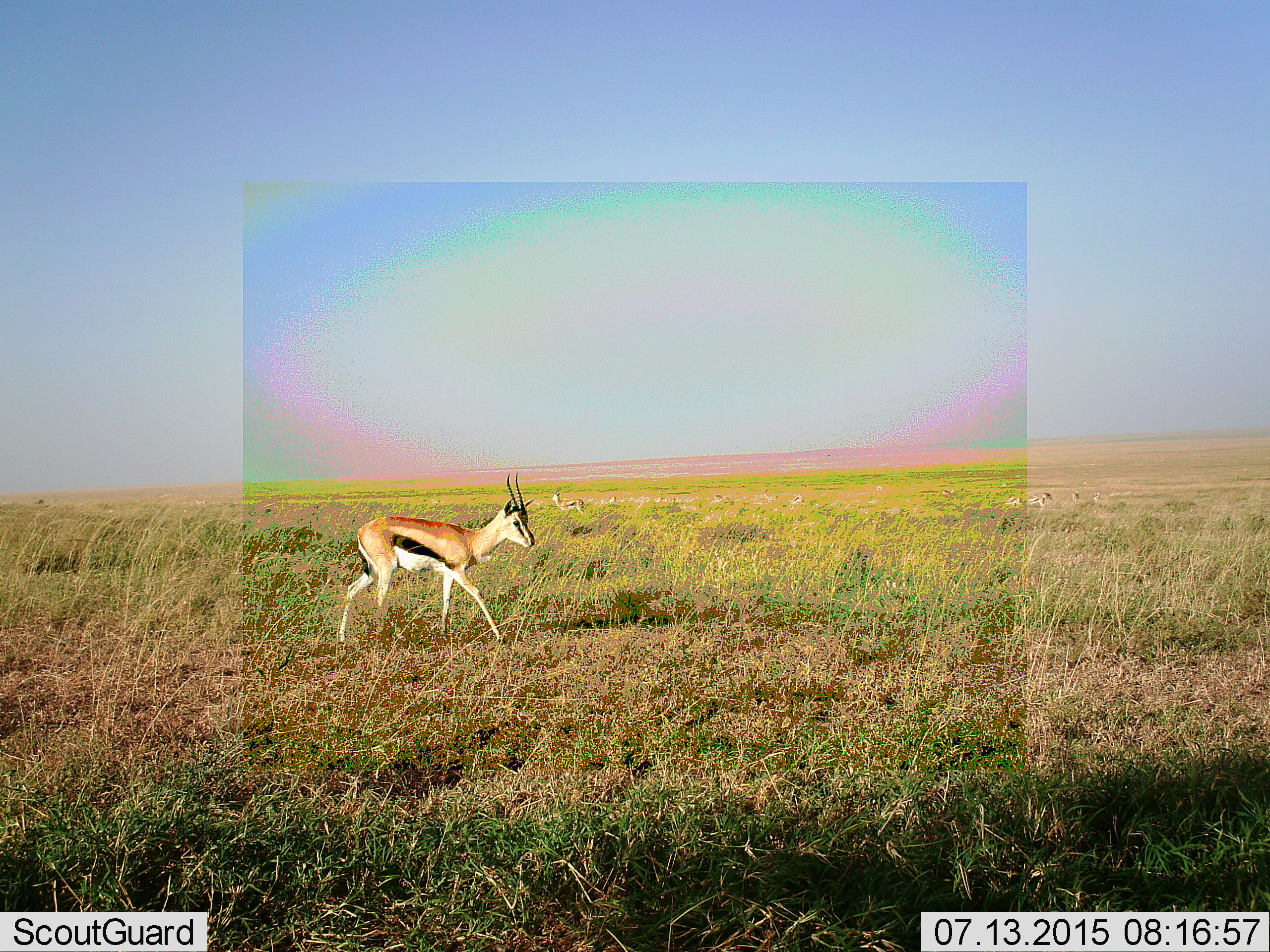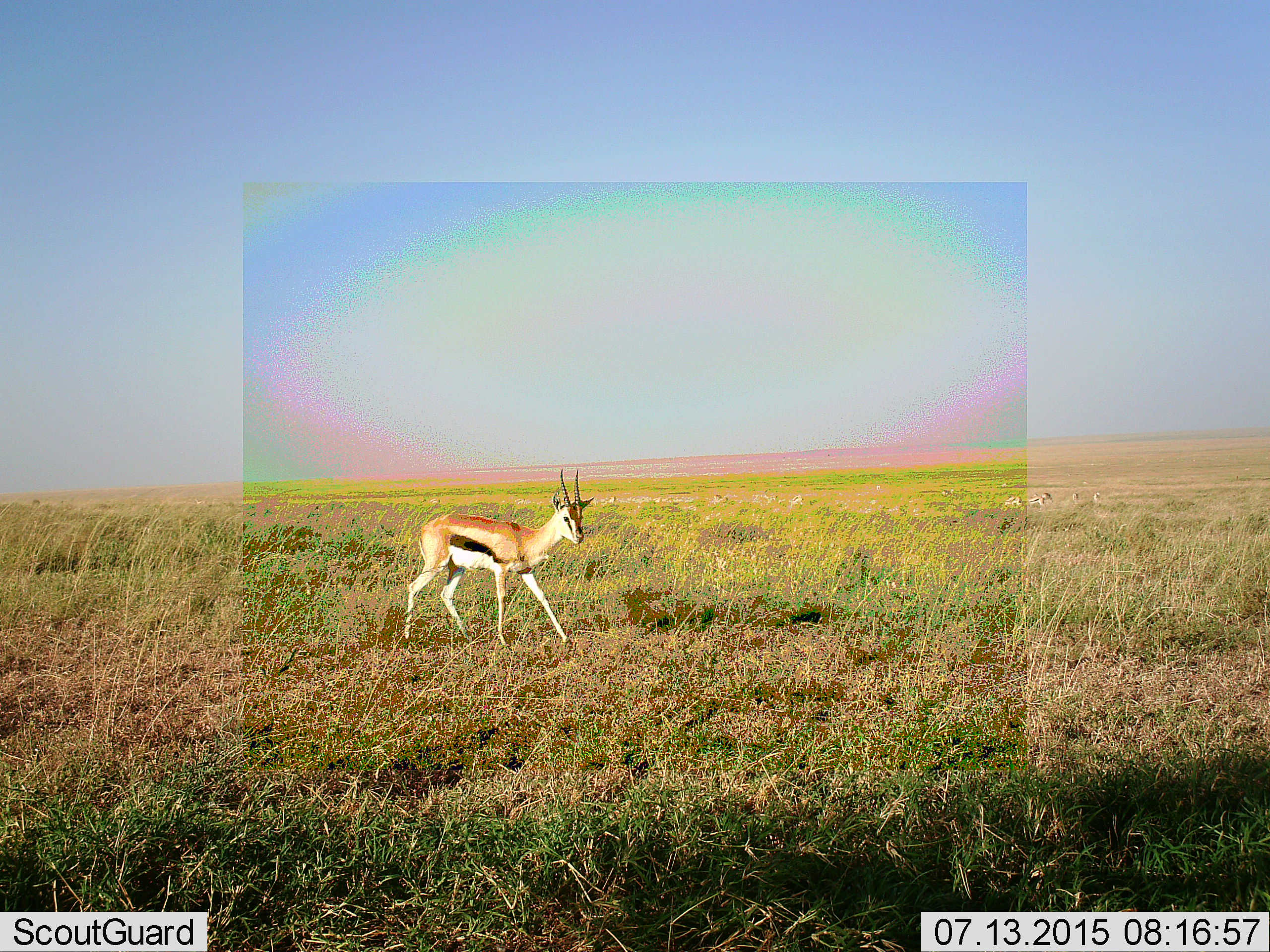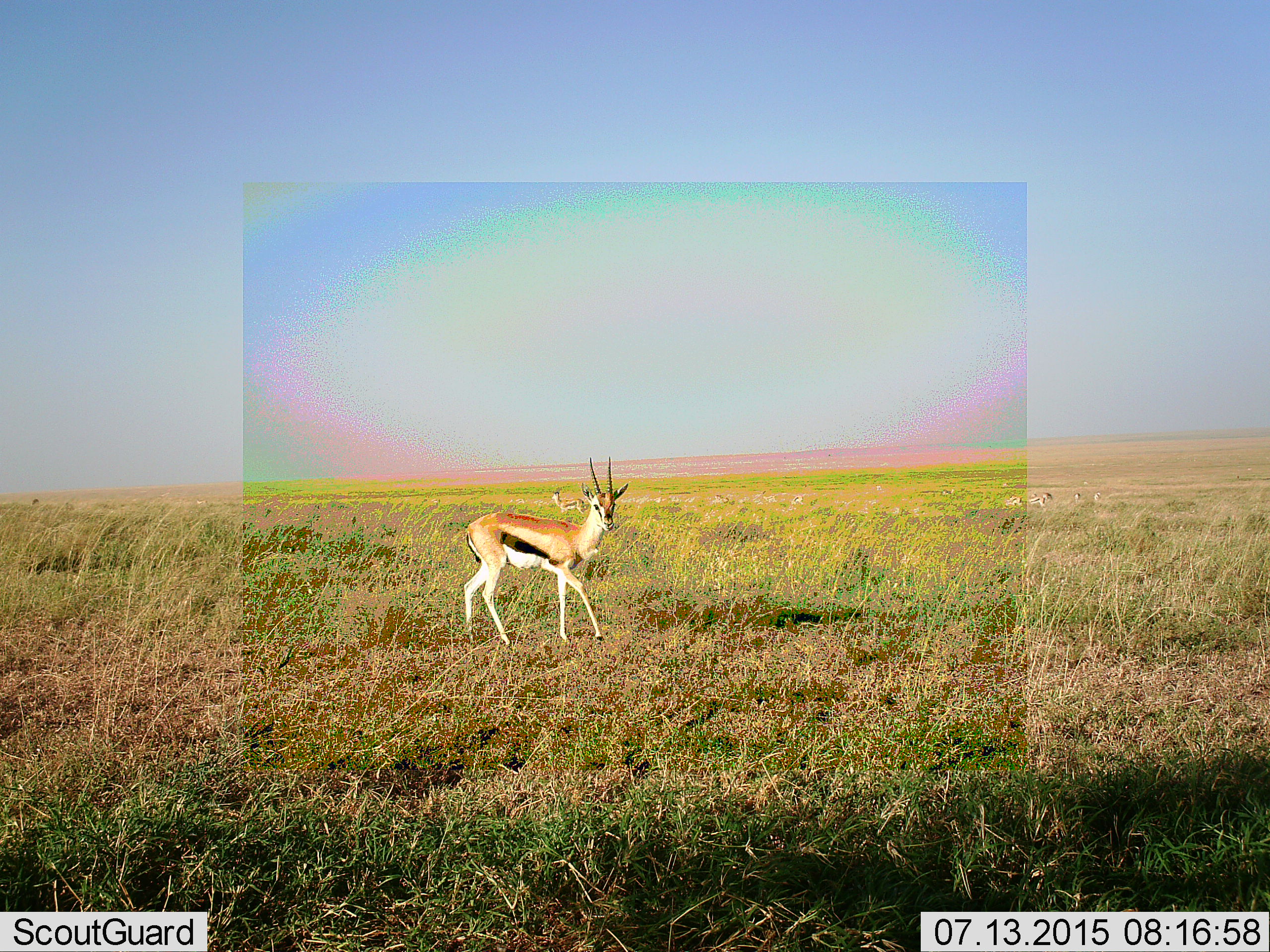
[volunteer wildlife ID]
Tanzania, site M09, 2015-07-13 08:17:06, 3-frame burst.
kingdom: Animalia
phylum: Chordata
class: Mammalia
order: Artiodactyla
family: Bovidae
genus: Eudorcas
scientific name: Eudorcas thomsonii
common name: thomson's gazelle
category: gazellethomsons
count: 11-50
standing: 30%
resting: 0%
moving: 100%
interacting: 0%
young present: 0%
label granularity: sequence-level